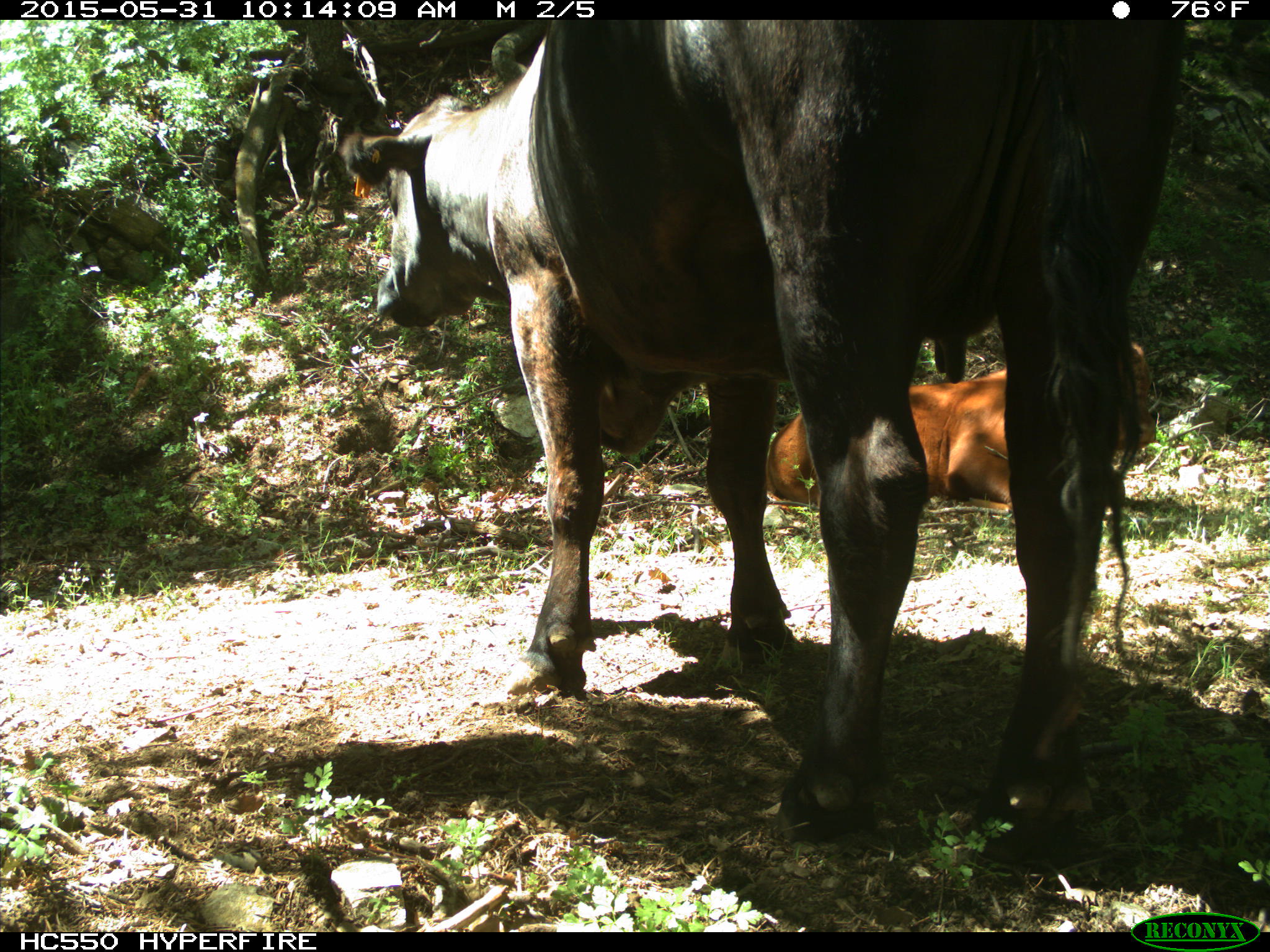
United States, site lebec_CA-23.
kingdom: Animalia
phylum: Chordata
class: Mammalia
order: Artiodactyla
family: Bovidae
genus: Bos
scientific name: Bos taurus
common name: domestic cow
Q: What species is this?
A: Bos taurus (domestic cow).